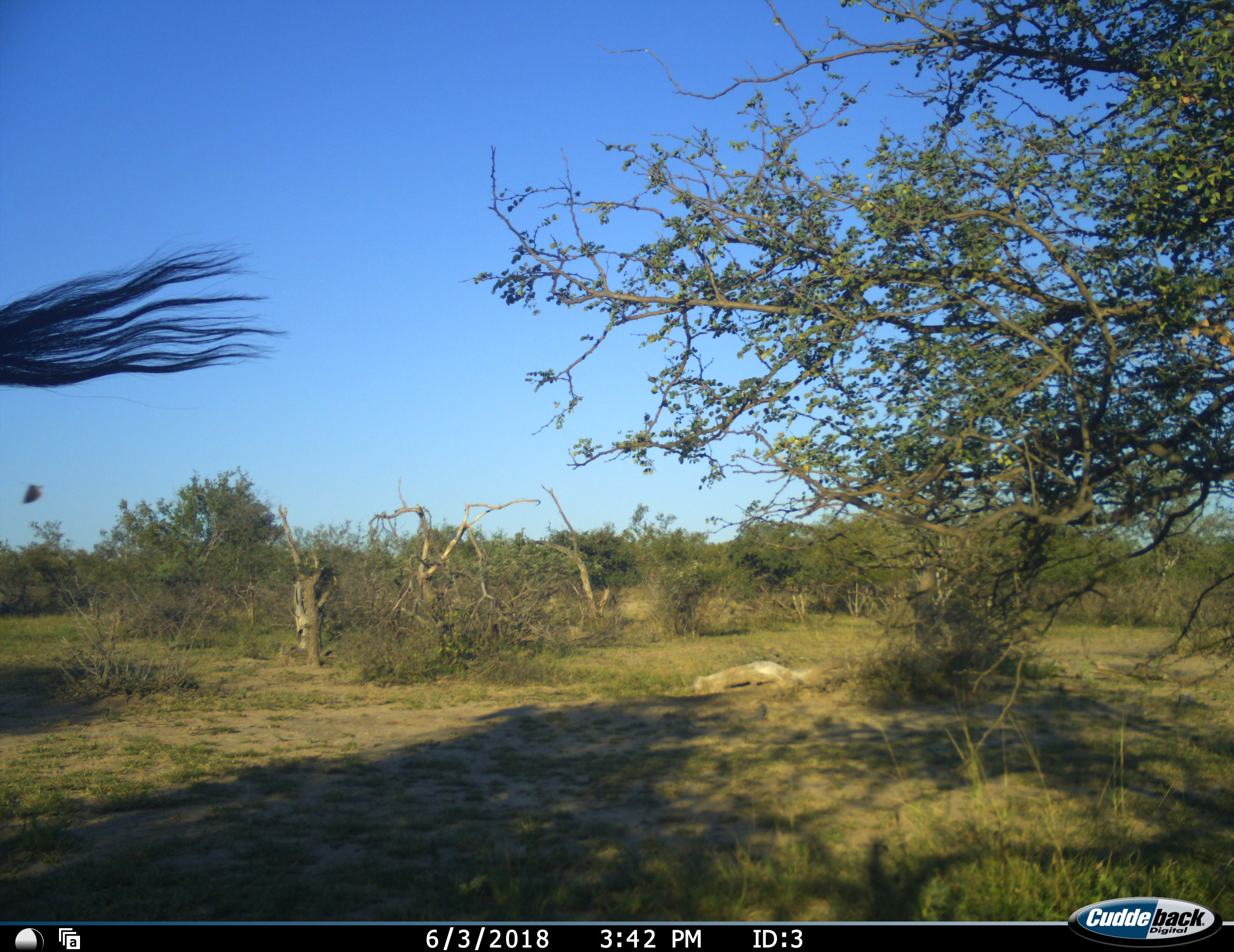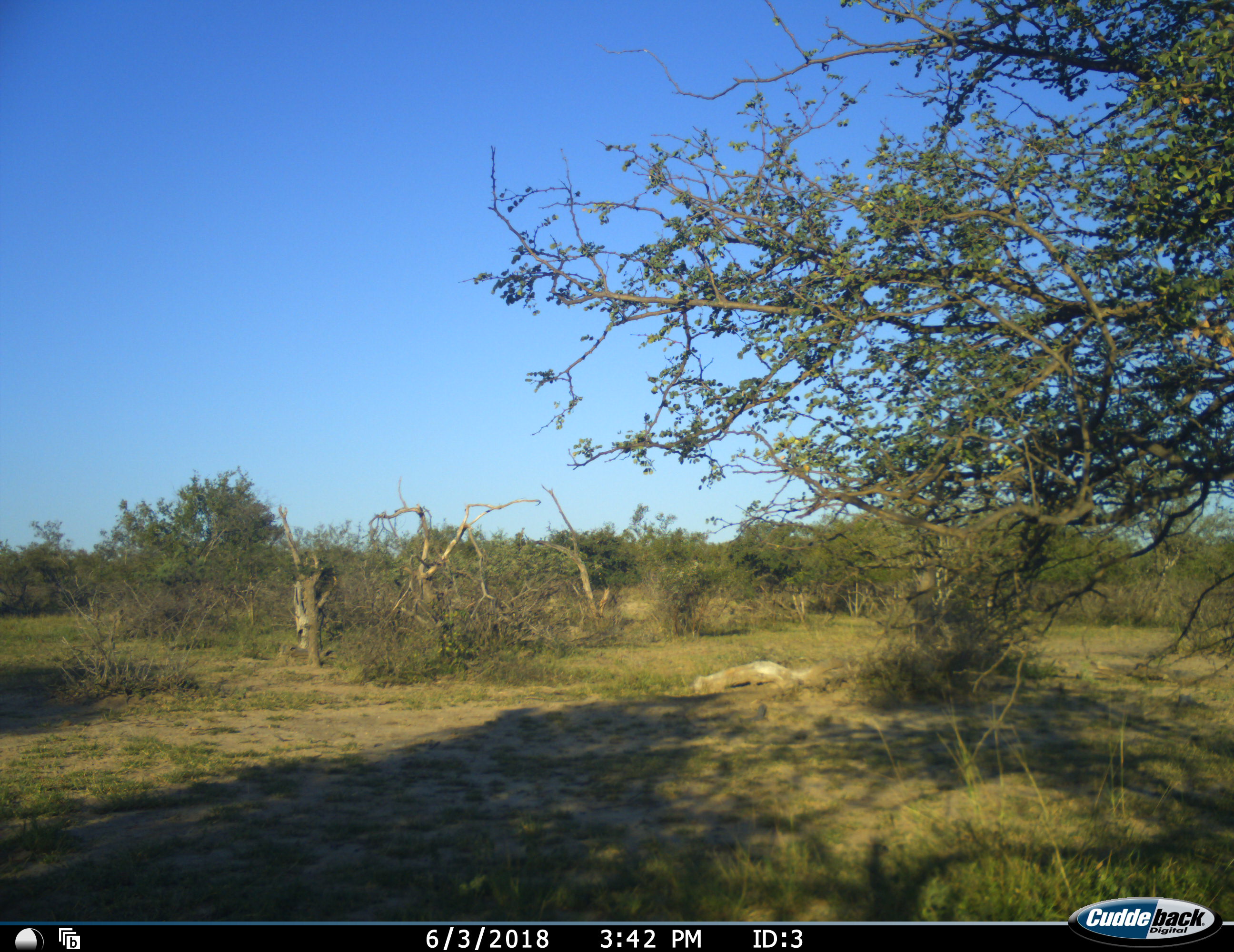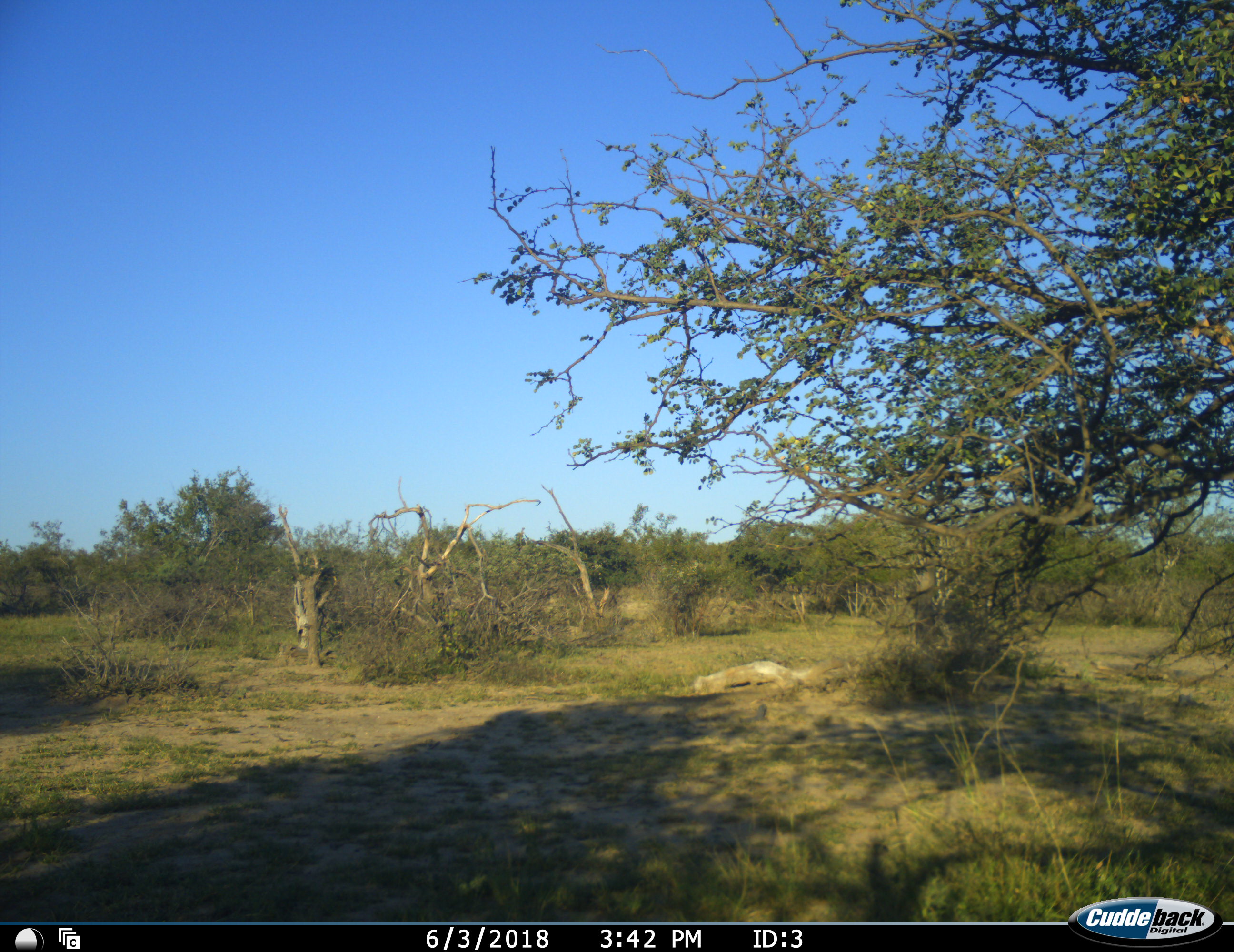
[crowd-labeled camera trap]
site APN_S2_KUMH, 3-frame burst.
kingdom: Animalia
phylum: Chordata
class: Mammalia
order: Artiodactyla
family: Giraffidae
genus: Giraffa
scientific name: Giraffa camelopardalis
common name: giraffe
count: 1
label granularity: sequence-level